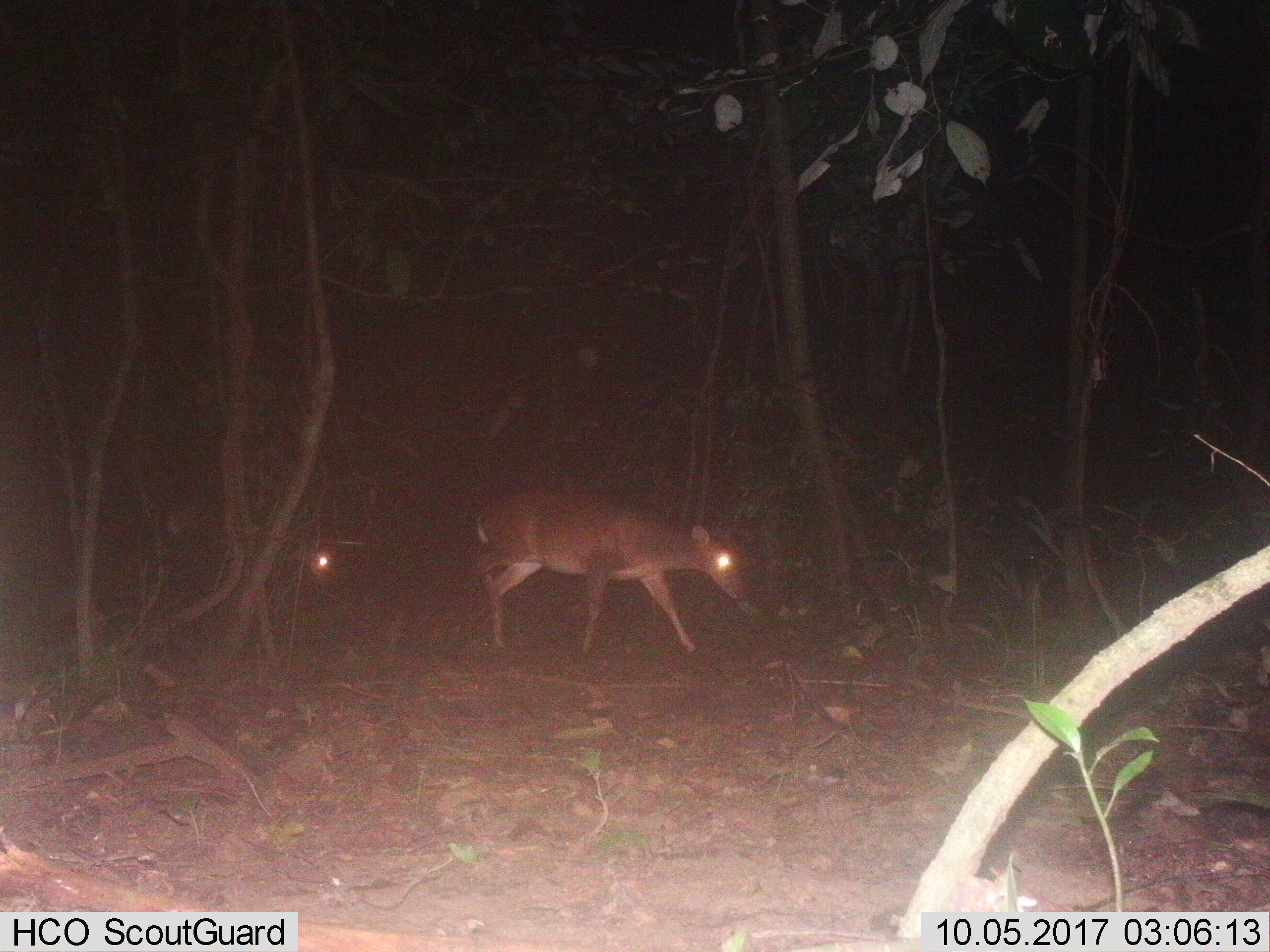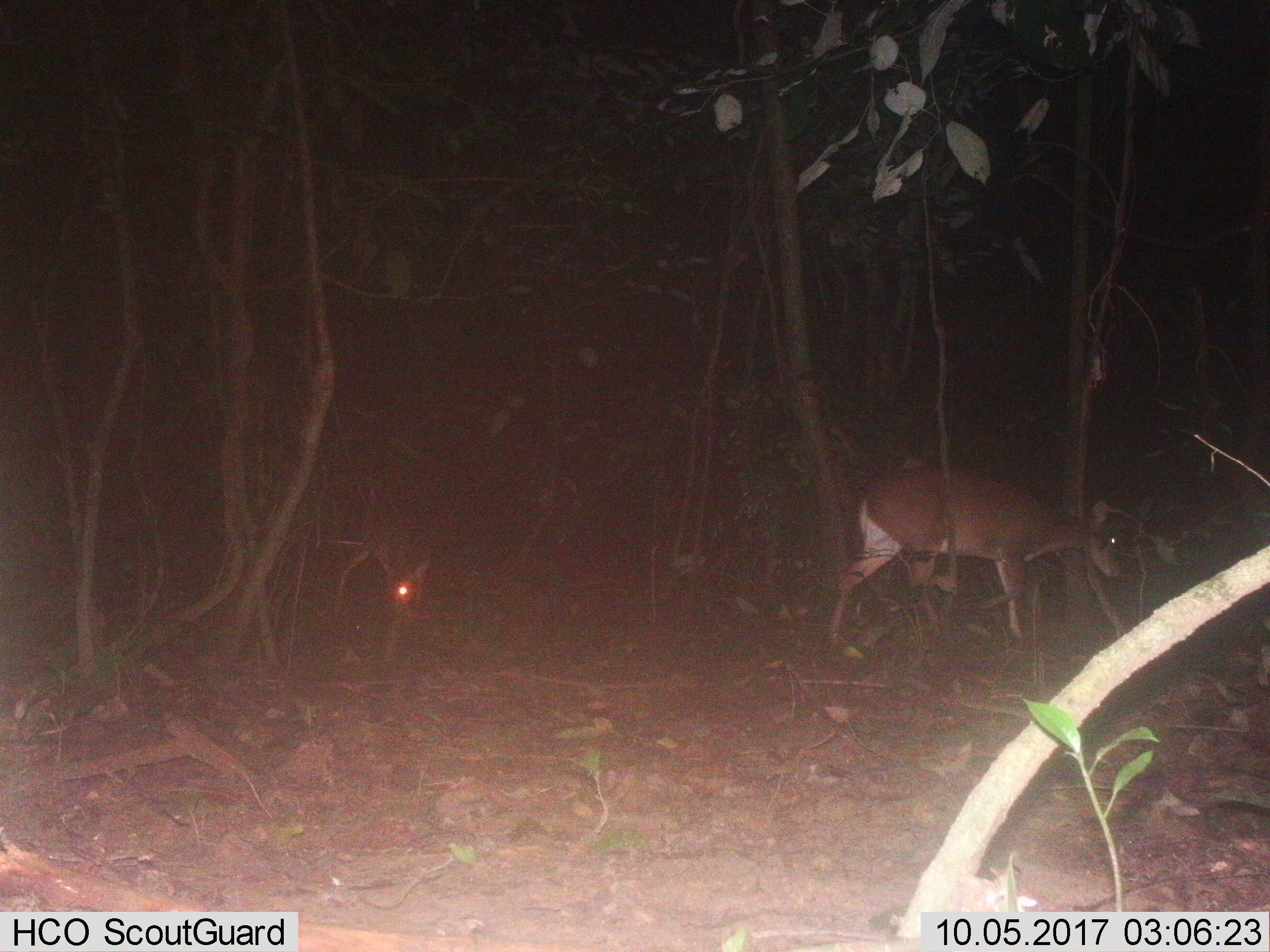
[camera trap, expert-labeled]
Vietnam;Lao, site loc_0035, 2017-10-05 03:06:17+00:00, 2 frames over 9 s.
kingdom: Animalia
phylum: Chordata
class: Mammalia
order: Artiodactyla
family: Cervidae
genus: Muntiacus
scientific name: Muntiacus vuquangensis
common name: large-antlered muntjac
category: large antlered muntjac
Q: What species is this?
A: Large antlered muntjac (large-antlered muntjac) (Muntiacus vuquangensis).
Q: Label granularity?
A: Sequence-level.